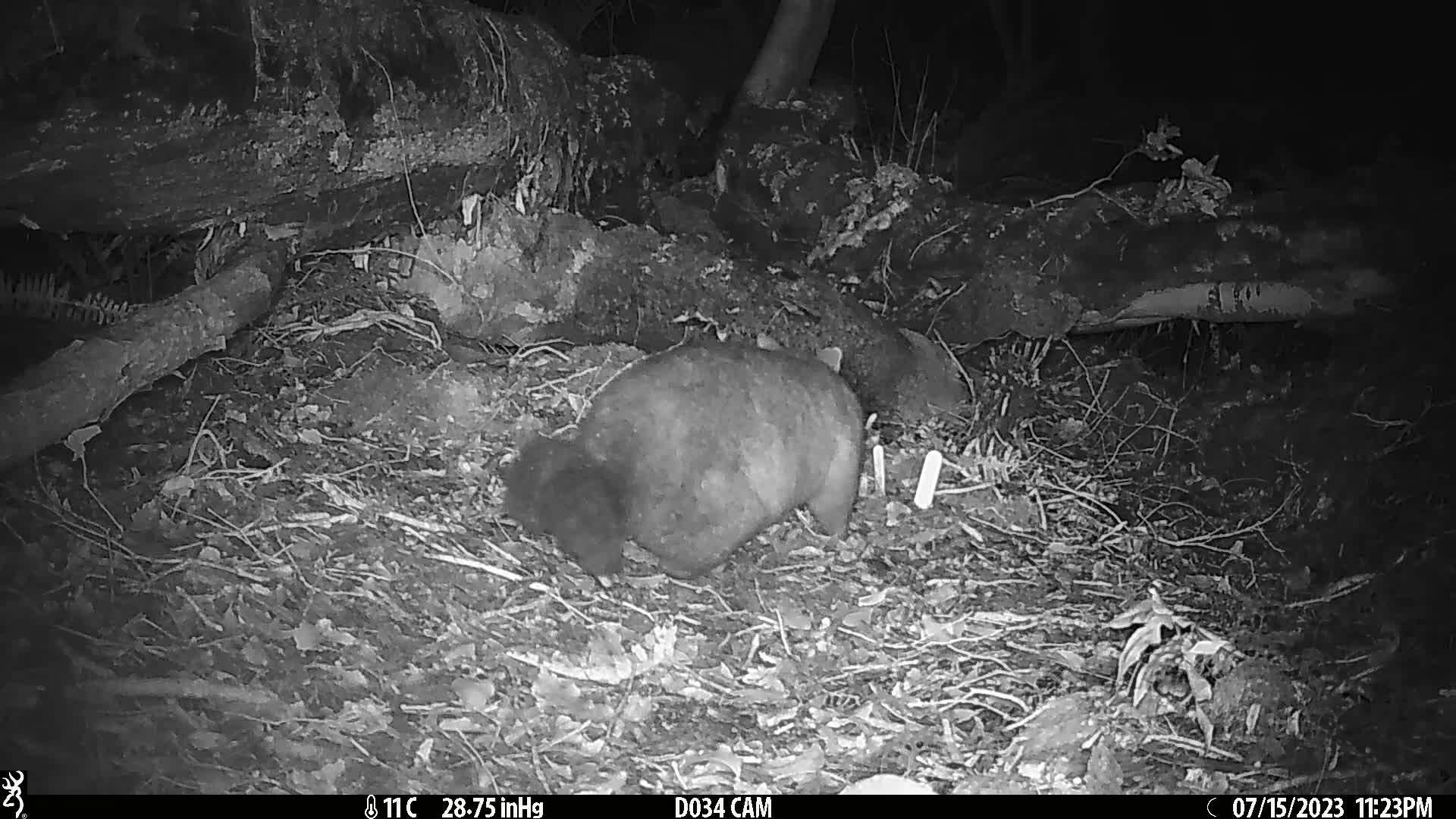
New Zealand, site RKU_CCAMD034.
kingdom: Animalia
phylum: Chordata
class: Mammalia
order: Diprotodontia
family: Phalangeridae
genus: Trichosurus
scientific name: Trichosurus vulpecula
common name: common brushtail possum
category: possum